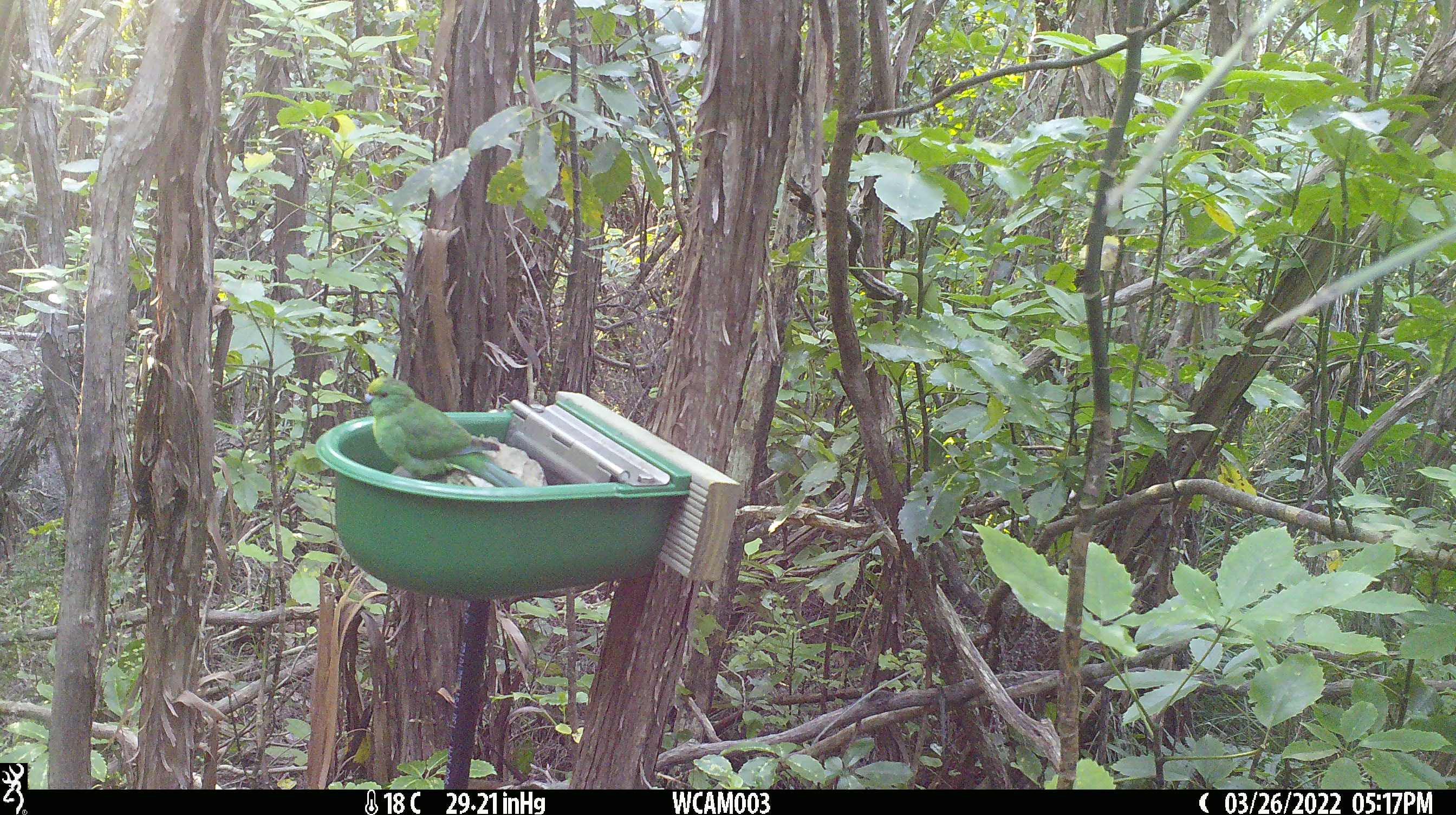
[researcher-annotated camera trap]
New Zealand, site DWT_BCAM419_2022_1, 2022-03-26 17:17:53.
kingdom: Animalia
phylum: Chordata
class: Aves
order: Psittaciformes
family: Psittaculidae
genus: Cyanoramphus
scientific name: Cyanoramphus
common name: parakeet